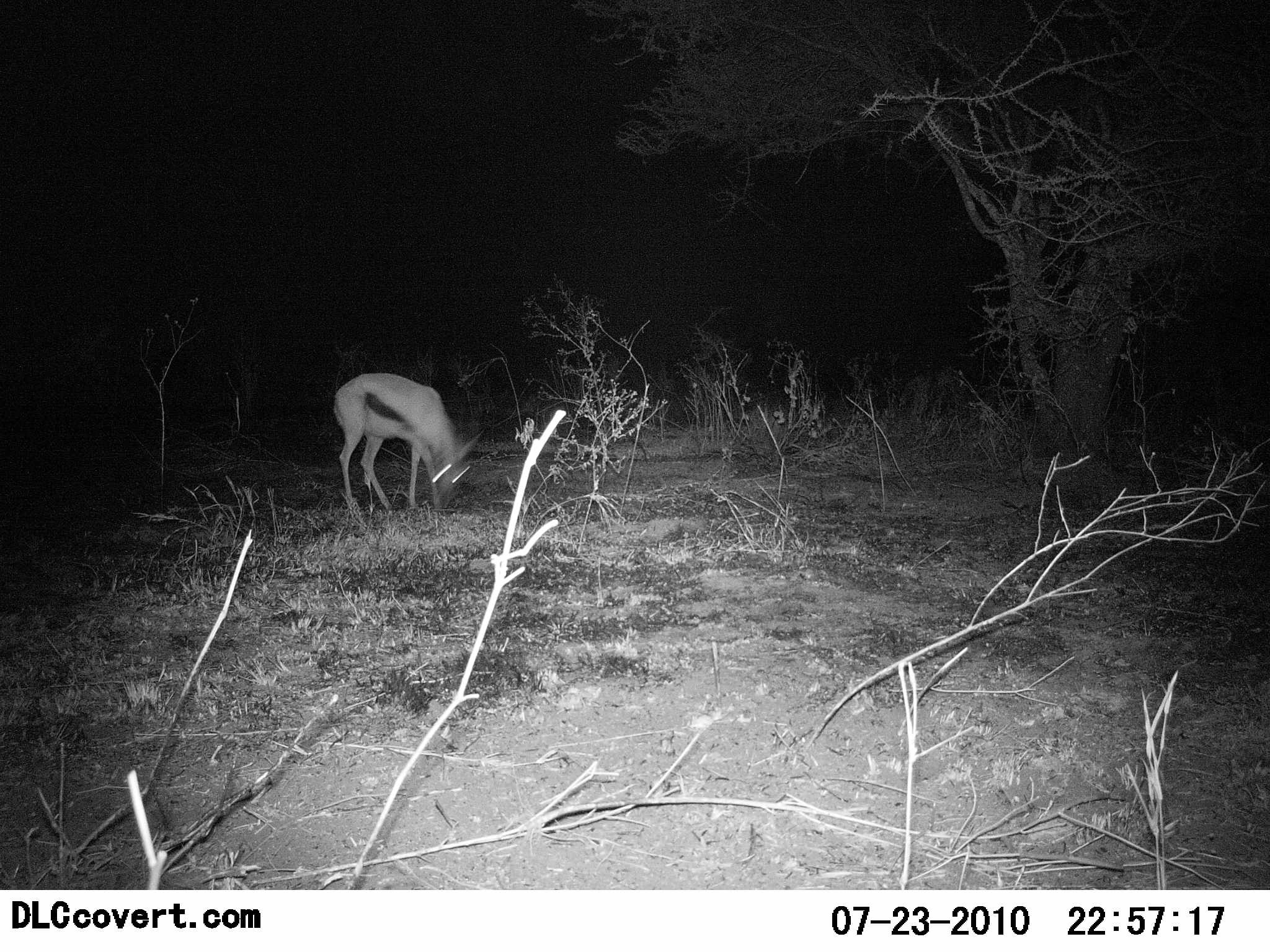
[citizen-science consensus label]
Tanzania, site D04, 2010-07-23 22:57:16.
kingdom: Animalia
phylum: Chordata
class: Mammalia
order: Artiodactyla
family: Bovidae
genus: Eudorcas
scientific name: Eudorcas thomsonii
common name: thomson's gazelle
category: gazellethomsons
Gazellethomsons (thomson's gazelle) (Eudorcas thomsonii), count 1. Behavior (volunteer vote fractions): standing 20%, resting 0%, moving 7%, interacting 0%. Young present (vote fraction): 0%. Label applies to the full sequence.